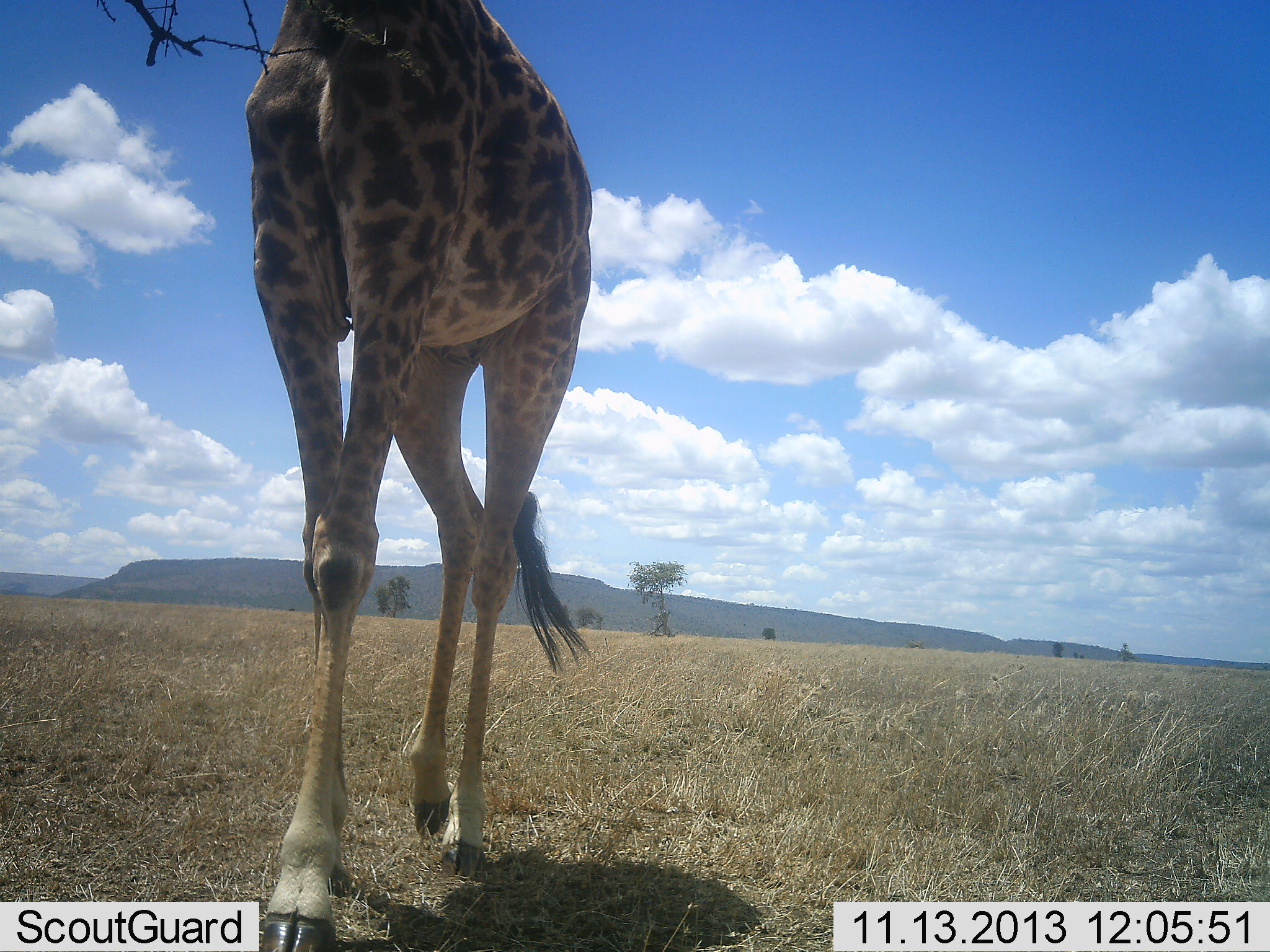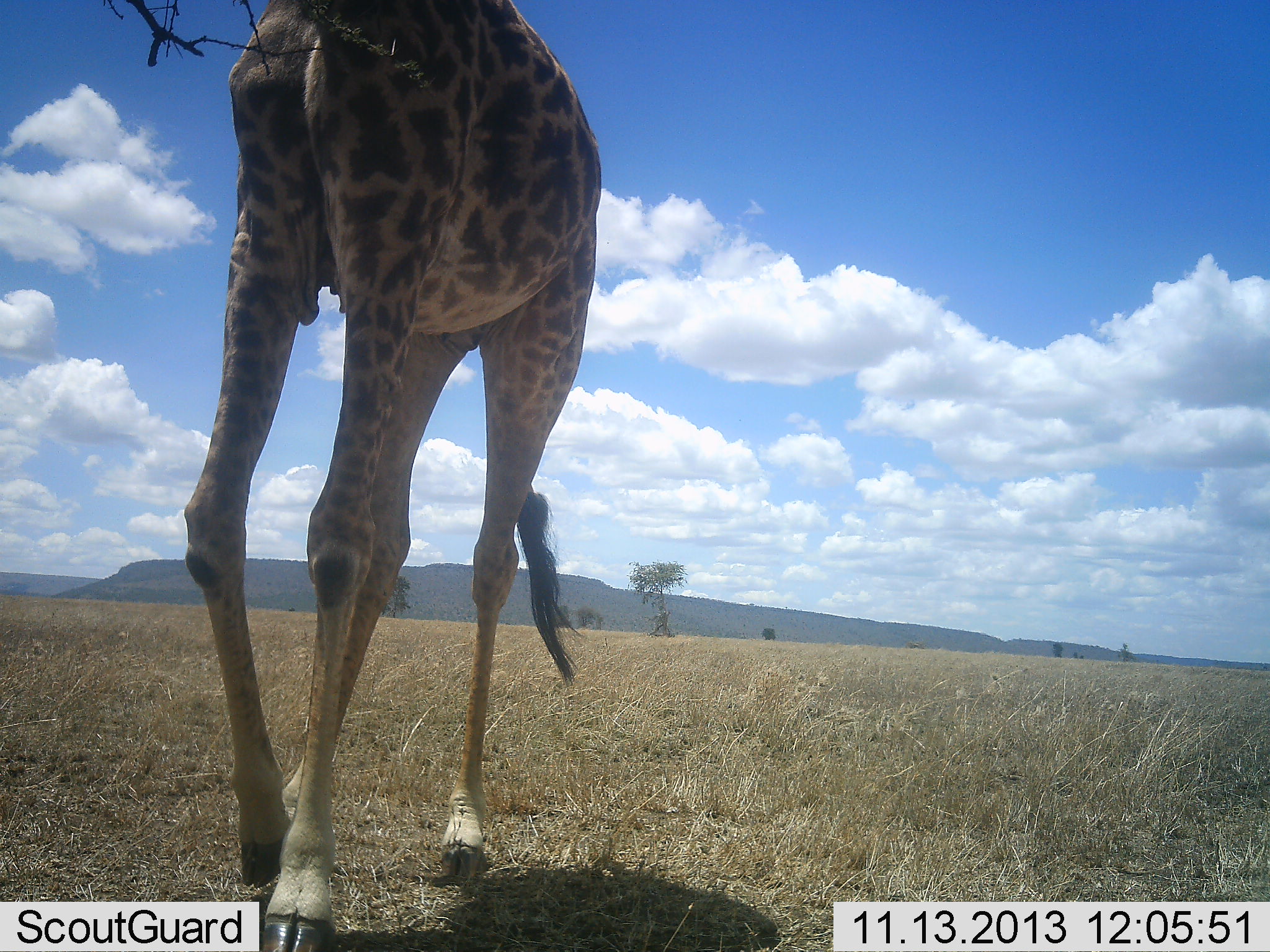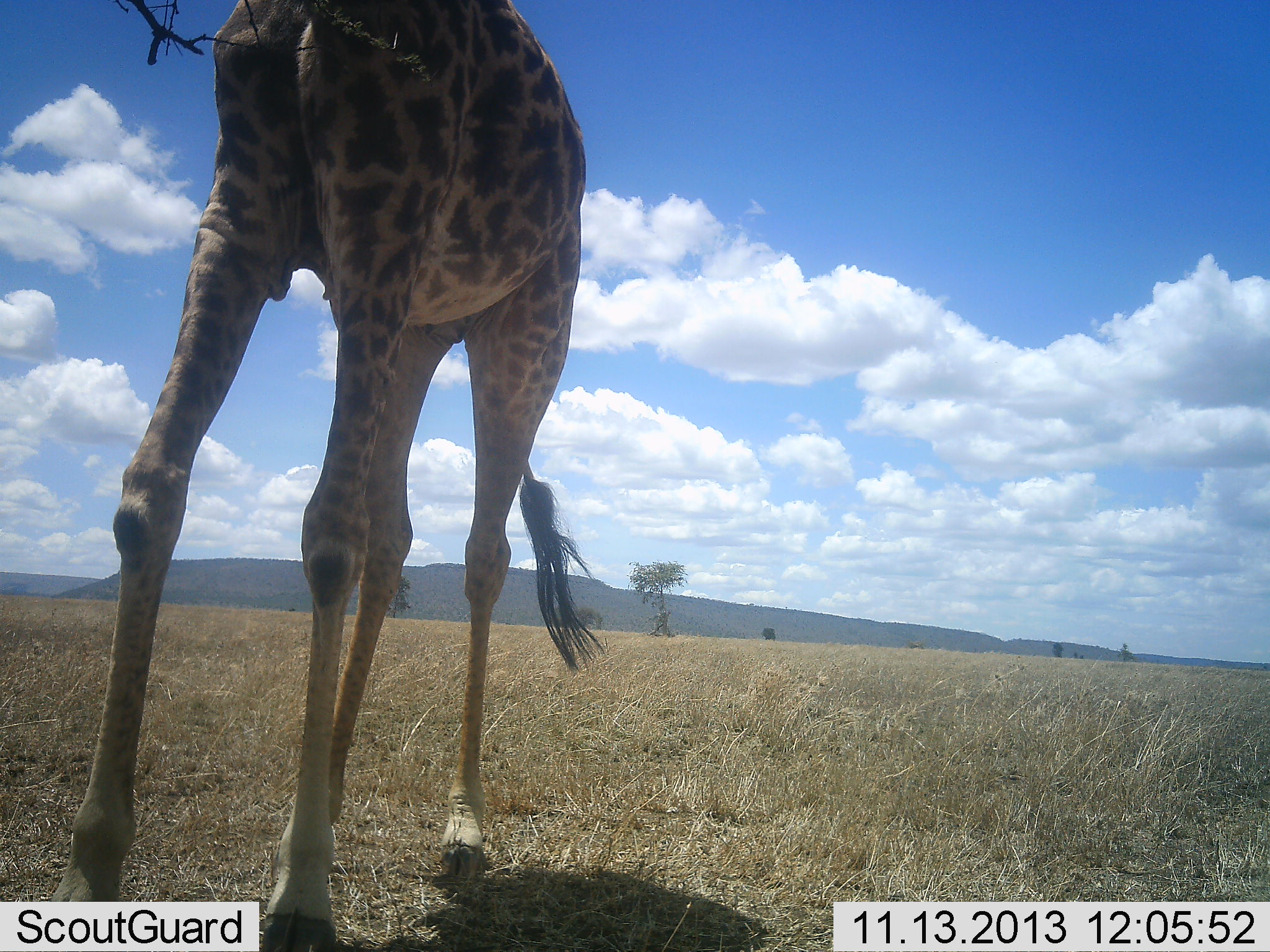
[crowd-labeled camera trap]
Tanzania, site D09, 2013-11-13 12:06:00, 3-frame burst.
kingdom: Animalia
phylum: Chordata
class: Mammalia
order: Artiodactyla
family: Giraffidae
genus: Giraffa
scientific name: Giraffa camelopardalis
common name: giraffe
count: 1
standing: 20%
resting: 0%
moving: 80%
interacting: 0%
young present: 0%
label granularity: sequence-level